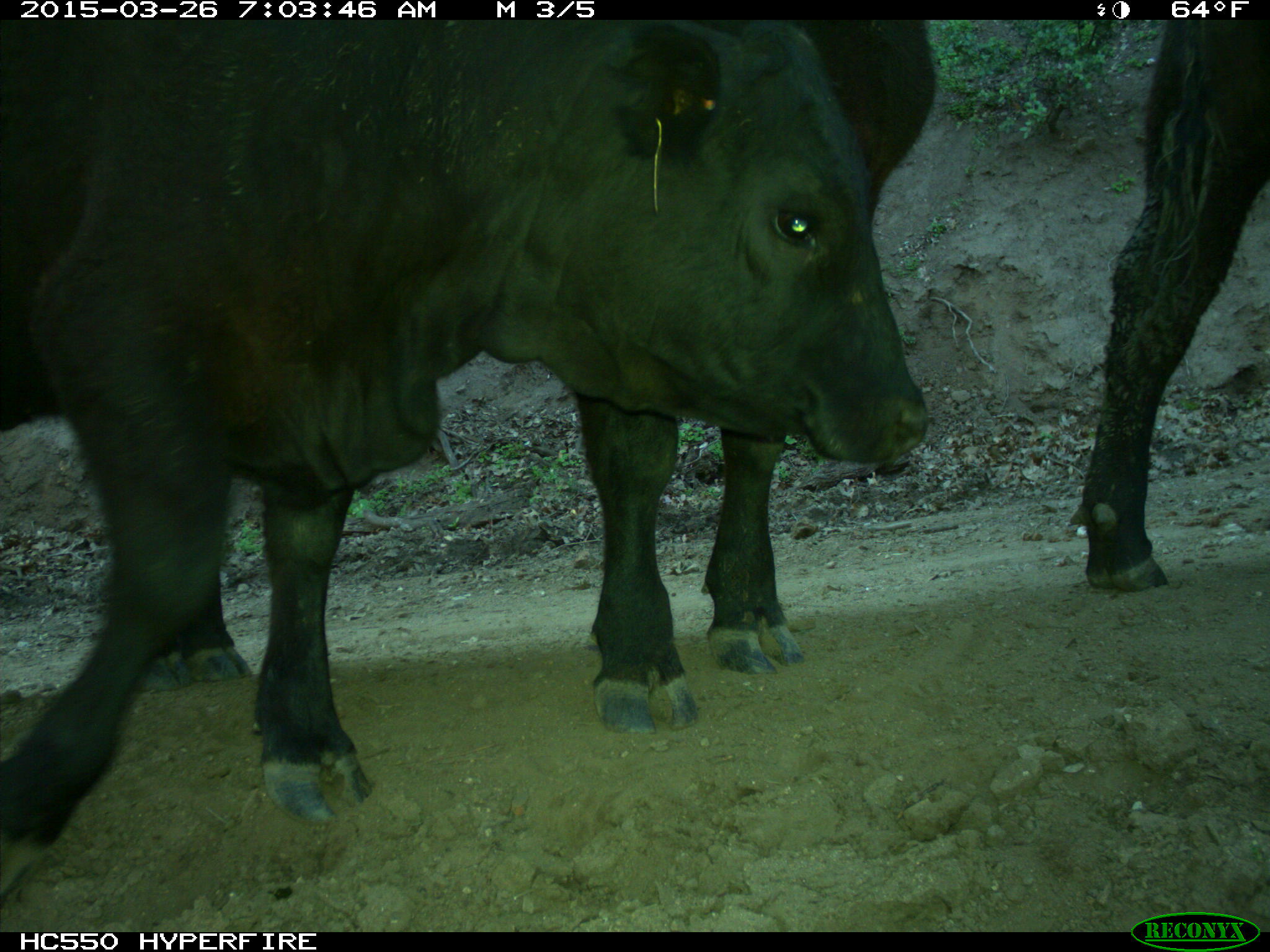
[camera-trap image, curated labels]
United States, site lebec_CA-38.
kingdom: Animalia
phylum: Chordata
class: Mammalia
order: Artiodactyla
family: Bovidae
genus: Bos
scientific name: Bos taurus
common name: domestic cow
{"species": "Bos taurus (domestic cow)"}